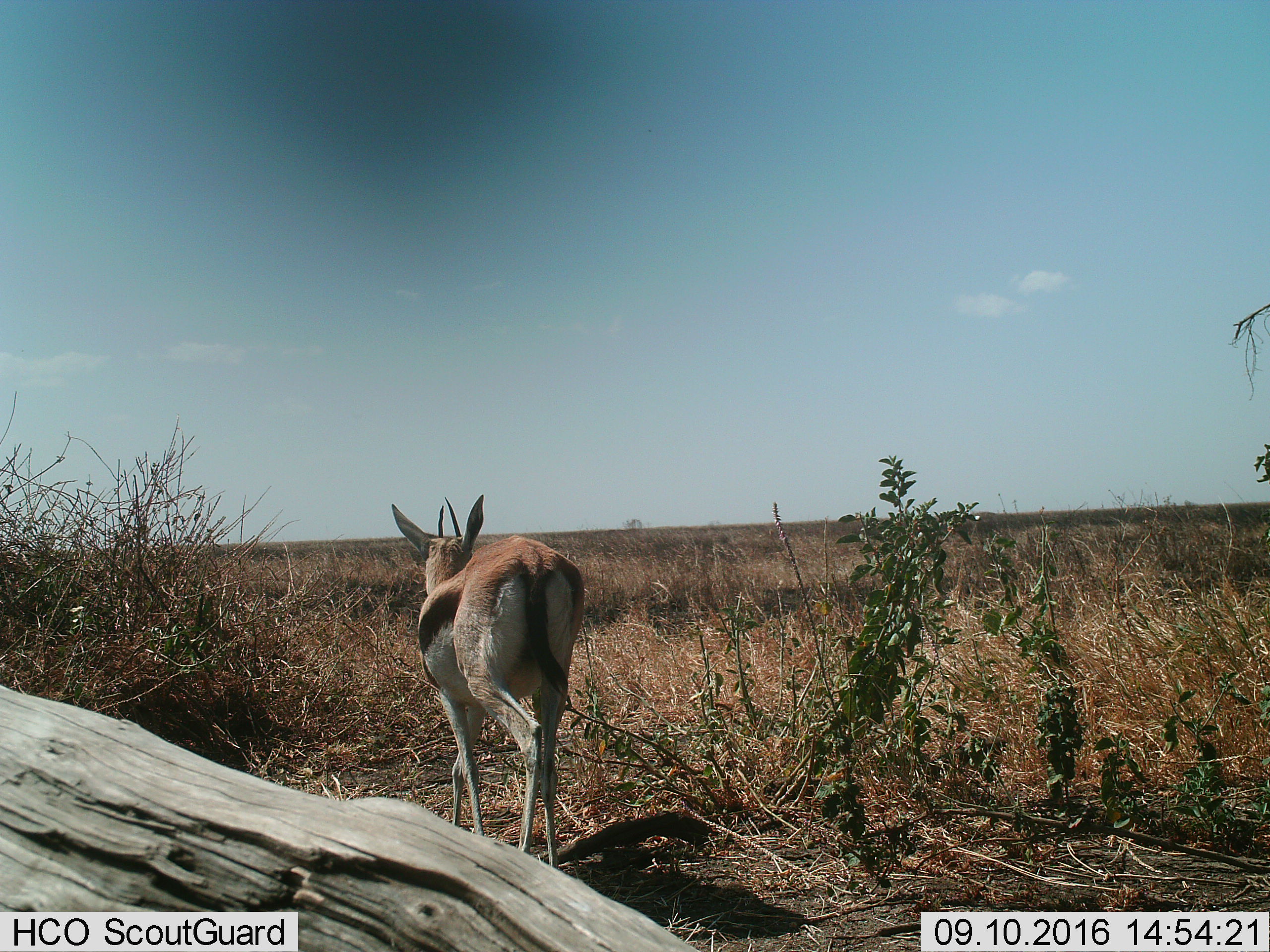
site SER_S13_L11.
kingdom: Animalia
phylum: Chordata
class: Mammalia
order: Artiodactyla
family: Bovidae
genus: Eudorcas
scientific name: Eudorcas thomsonii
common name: thomson's gazelle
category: gazellethomsons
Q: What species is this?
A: Gazellethomsons (thomson's gazelle) (Eudorcas thomsonii).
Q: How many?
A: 1.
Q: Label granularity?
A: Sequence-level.